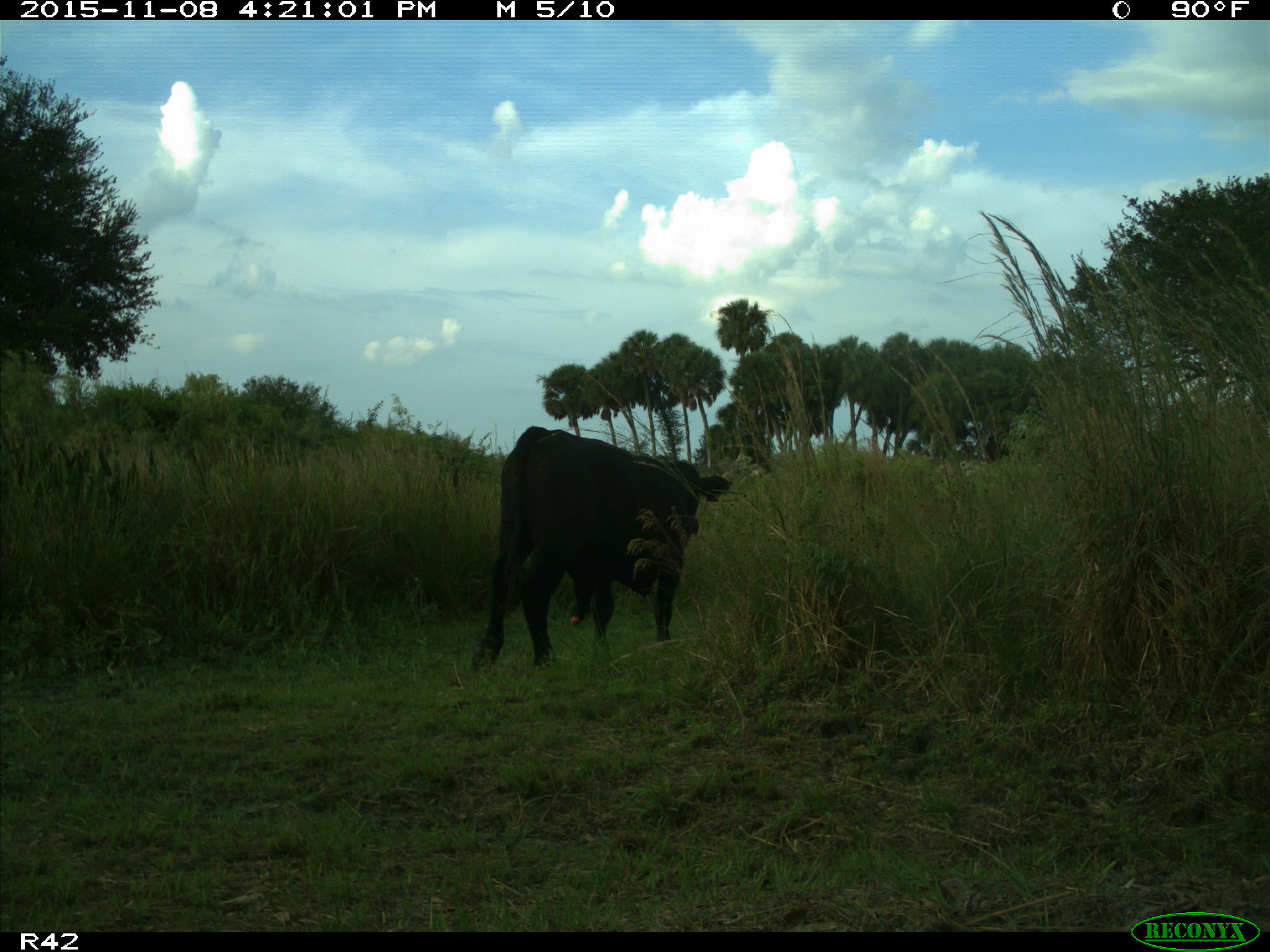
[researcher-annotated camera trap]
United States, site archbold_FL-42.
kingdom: Animalia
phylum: Chordata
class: Mammalia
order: Artiodactyla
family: Bovidae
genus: Bos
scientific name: Bos taurus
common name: domestic cow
Bos taurus (domestic cow).